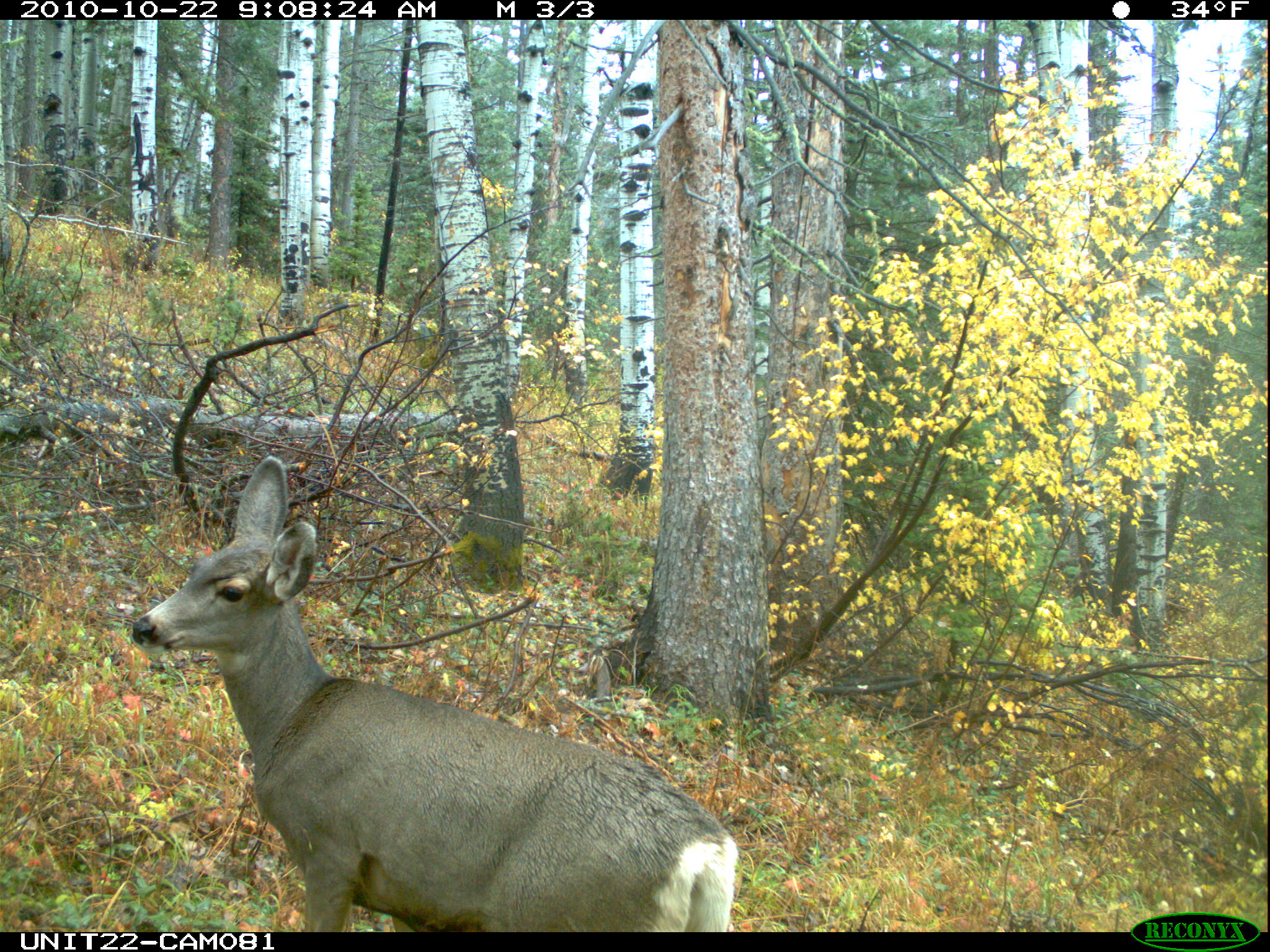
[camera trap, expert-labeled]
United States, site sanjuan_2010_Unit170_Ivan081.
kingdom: Animalia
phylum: Chordata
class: Mammalia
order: Artiodactyla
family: Cervidae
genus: Odocoileus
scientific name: Odocoileus hemionus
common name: mule deer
Odocoileus hemionus (mule deer).